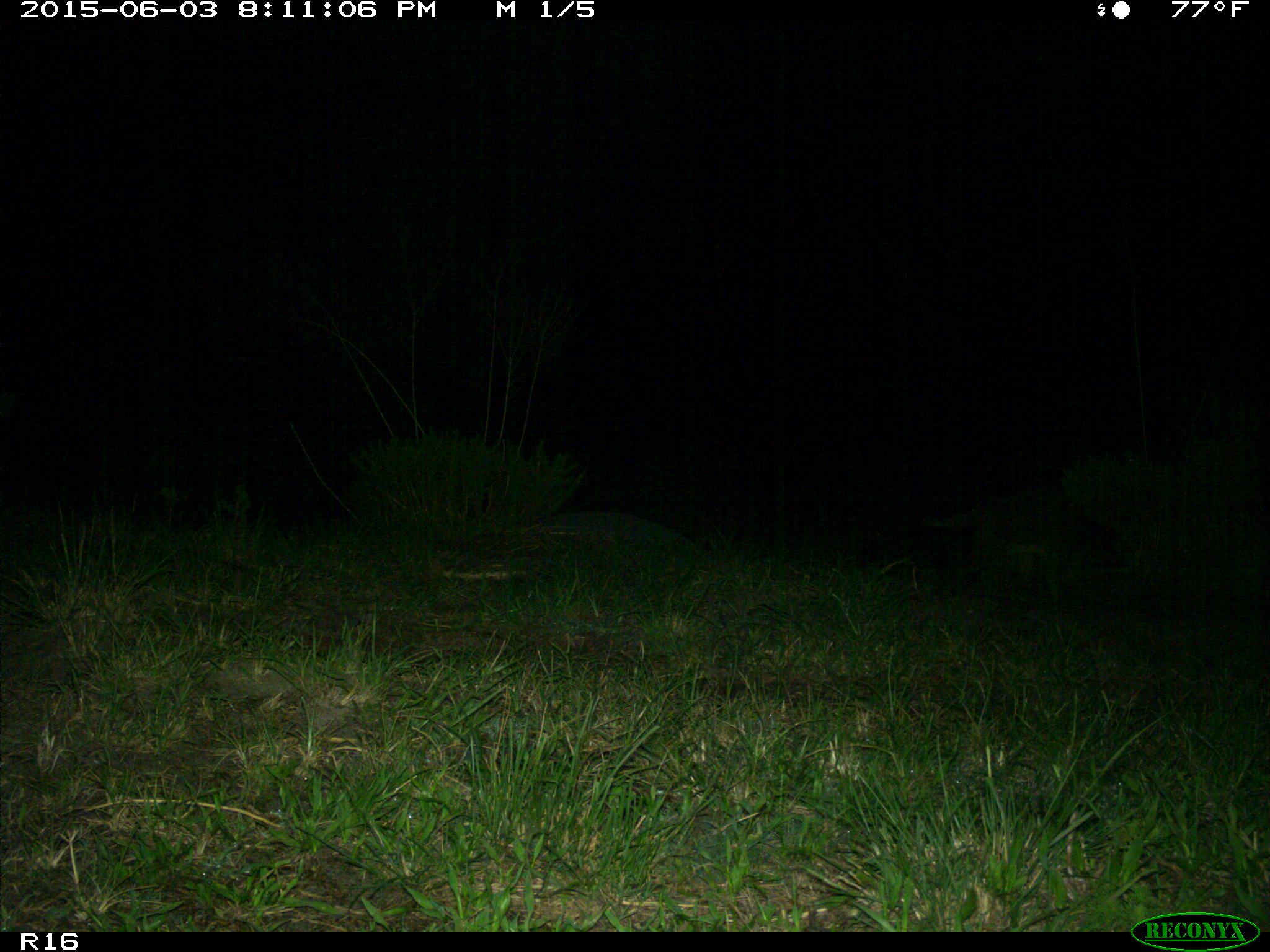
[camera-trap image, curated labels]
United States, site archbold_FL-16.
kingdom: Animalia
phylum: Chordata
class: Mammalia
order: Carnivora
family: Procyonidae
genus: Procyon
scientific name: Procyon lotor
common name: common raccoon